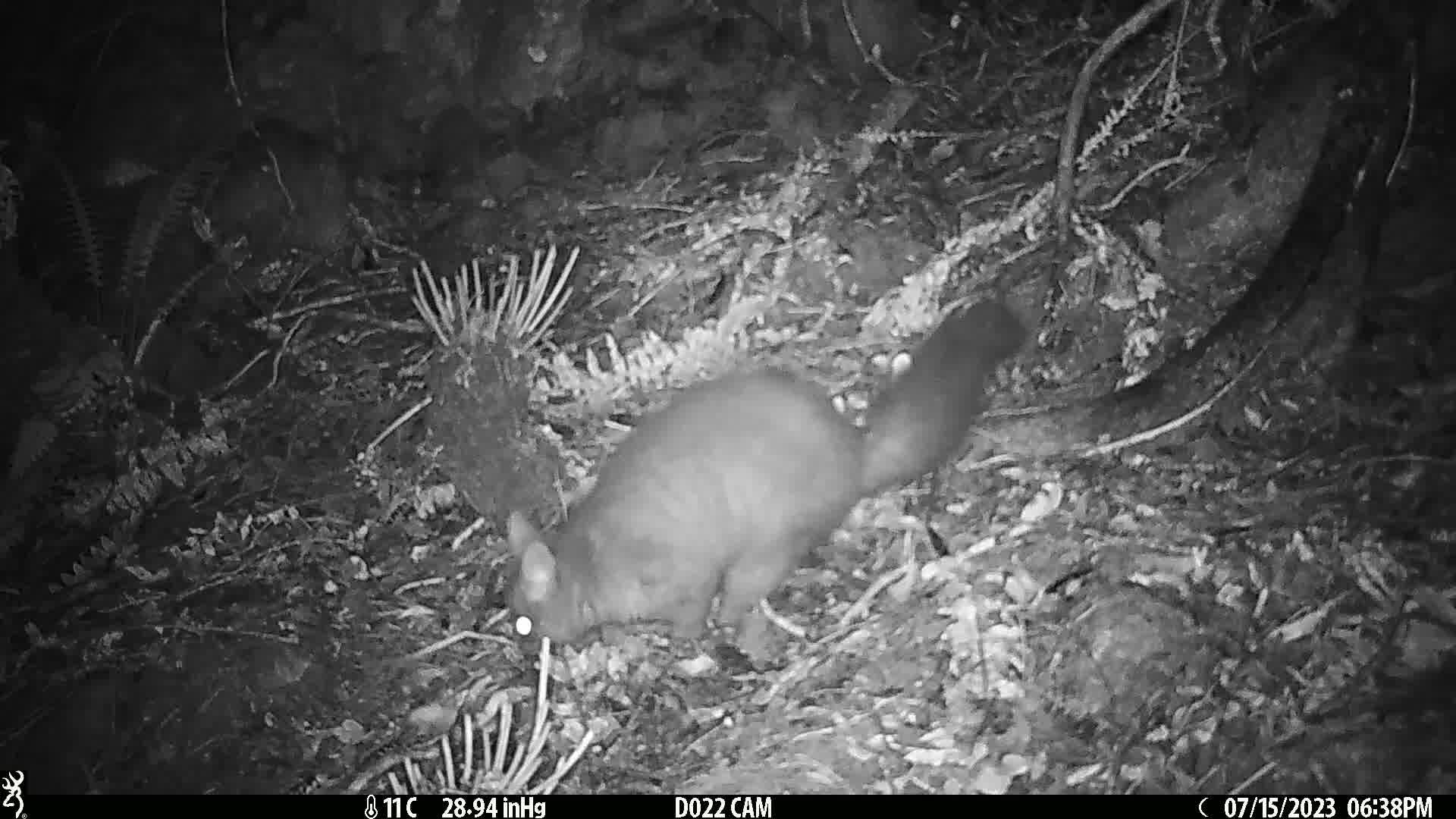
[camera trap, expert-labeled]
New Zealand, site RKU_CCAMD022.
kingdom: Animalia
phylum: Chordata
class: Mammalia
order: Diprotodontia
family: Phalangeridae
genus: Trichosurus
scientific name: Trichosurus vulpecula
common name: common brushtail possum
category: possum